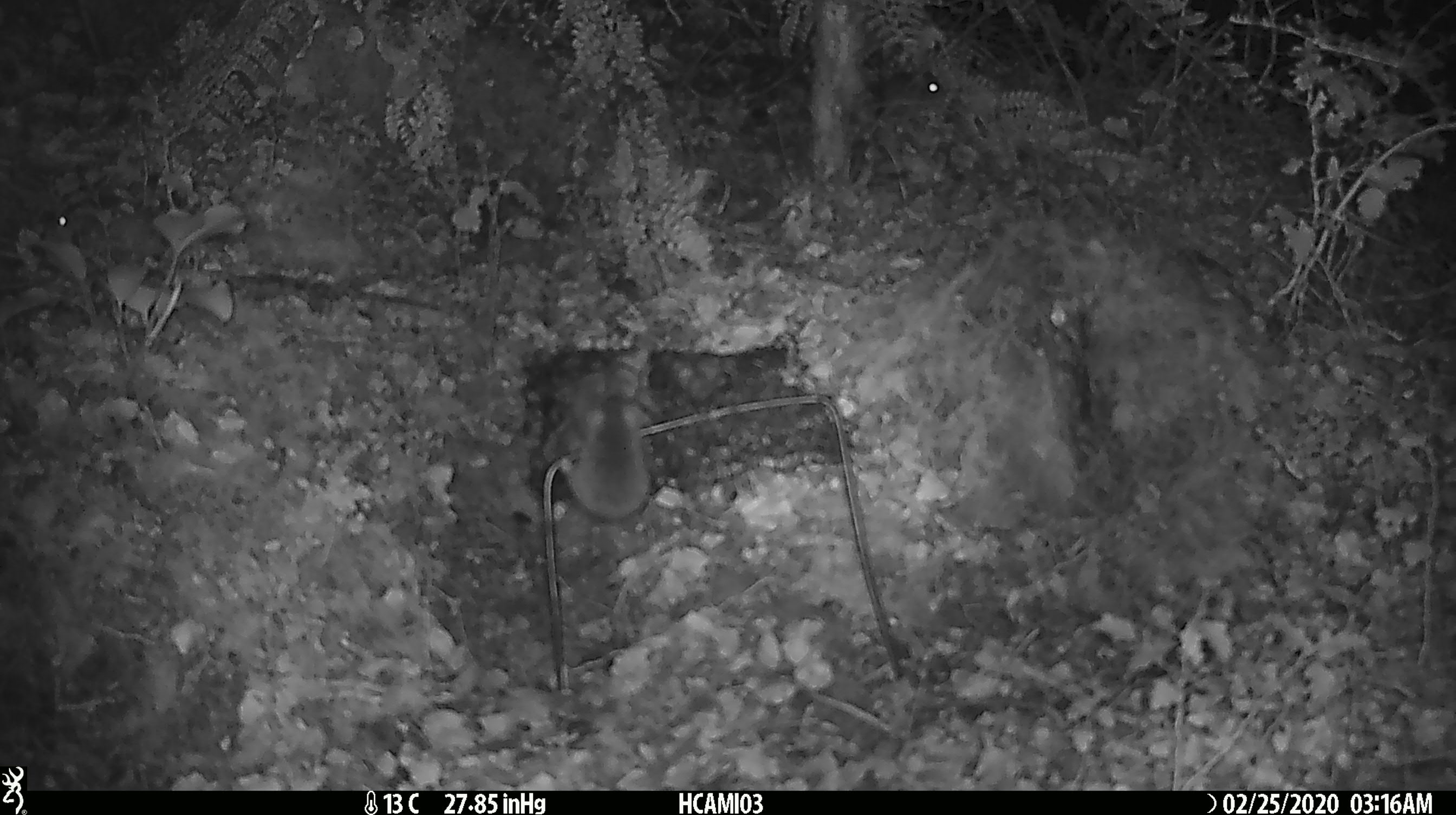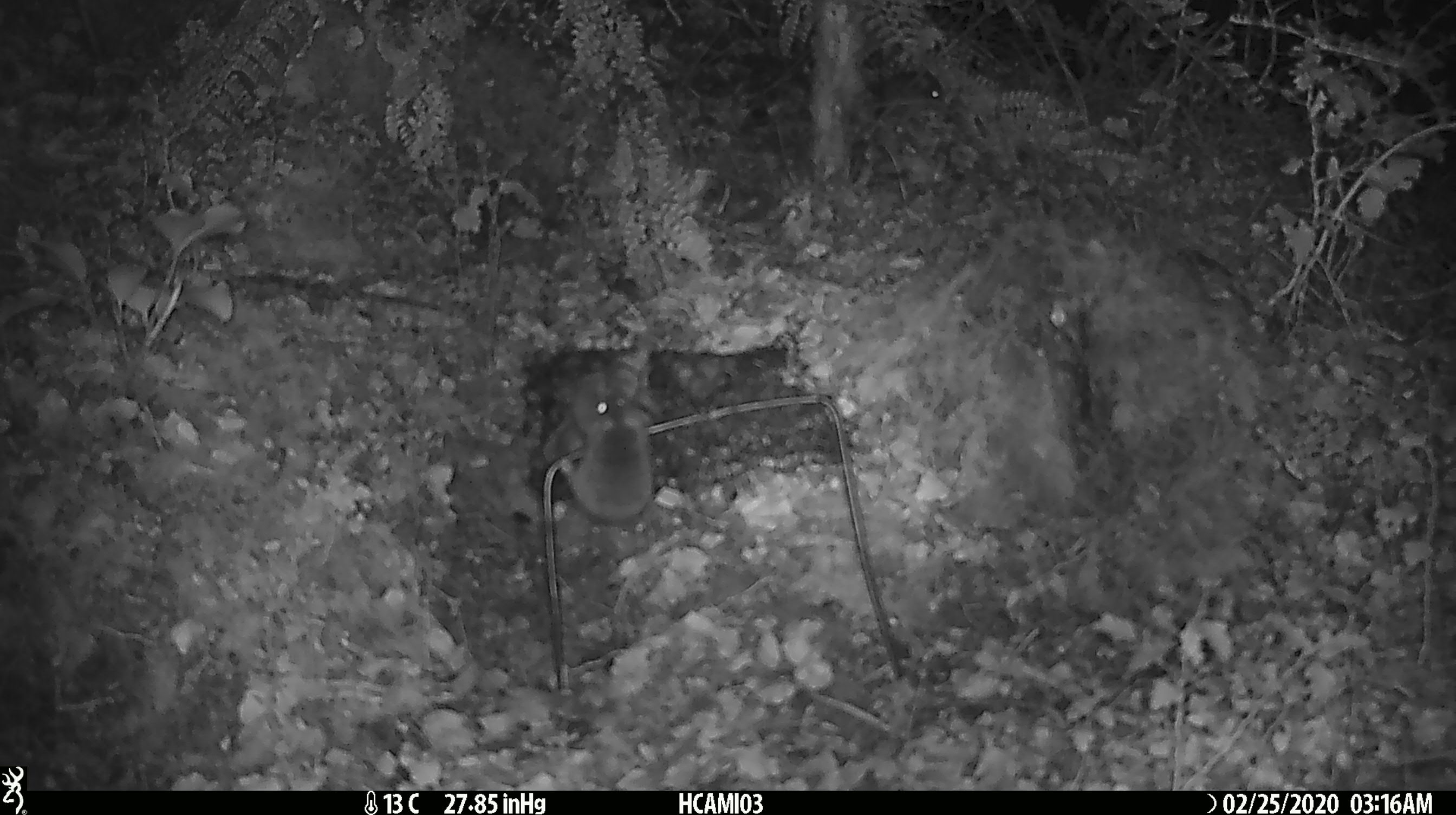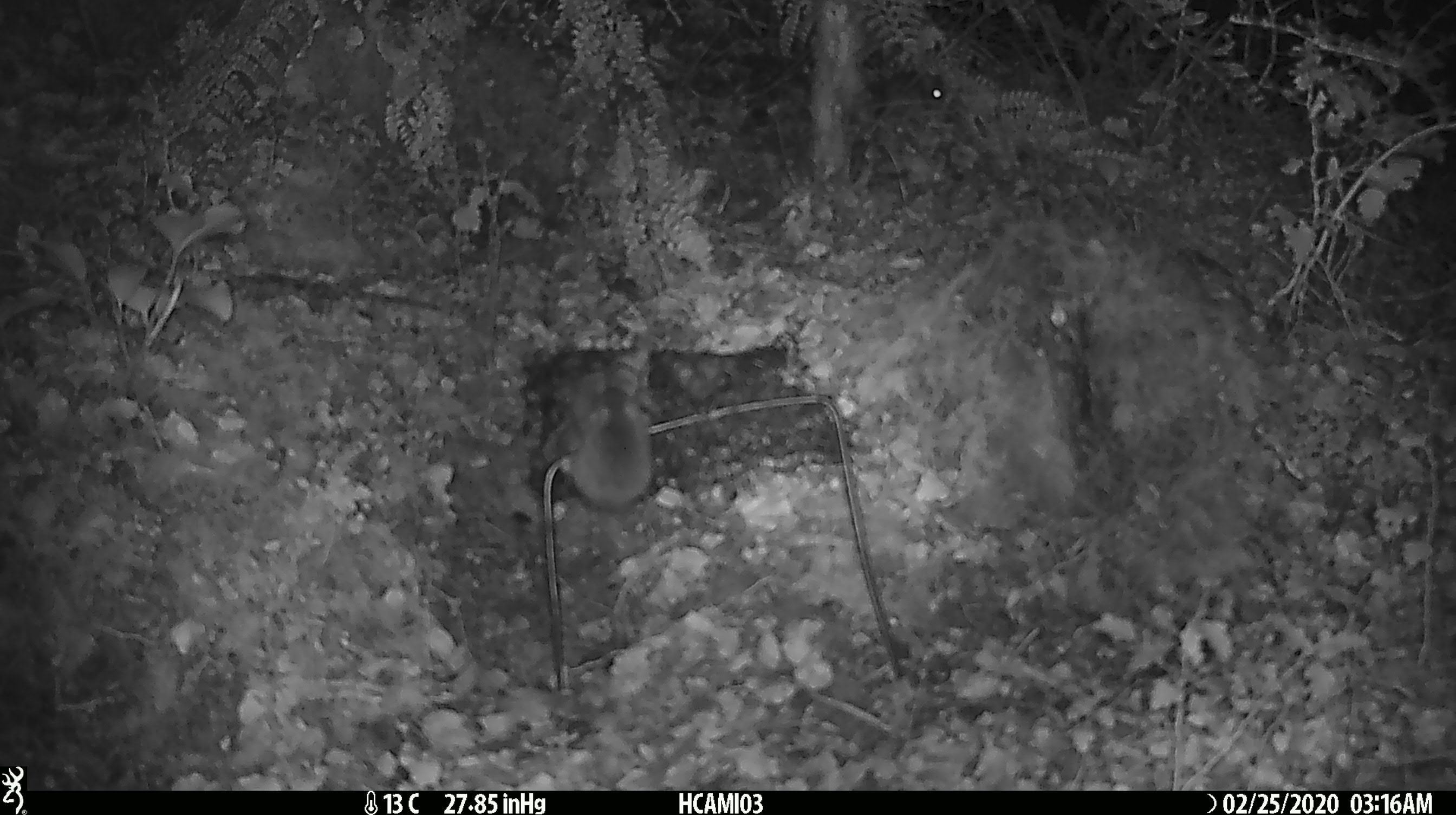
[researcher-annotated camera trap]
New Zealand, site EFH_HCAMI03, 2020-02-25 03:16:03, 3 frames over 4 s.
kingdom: Animalia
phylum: Chordata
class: Mammalia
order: Rodentia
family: Muridae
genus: Mus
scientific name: Mus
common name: mouse